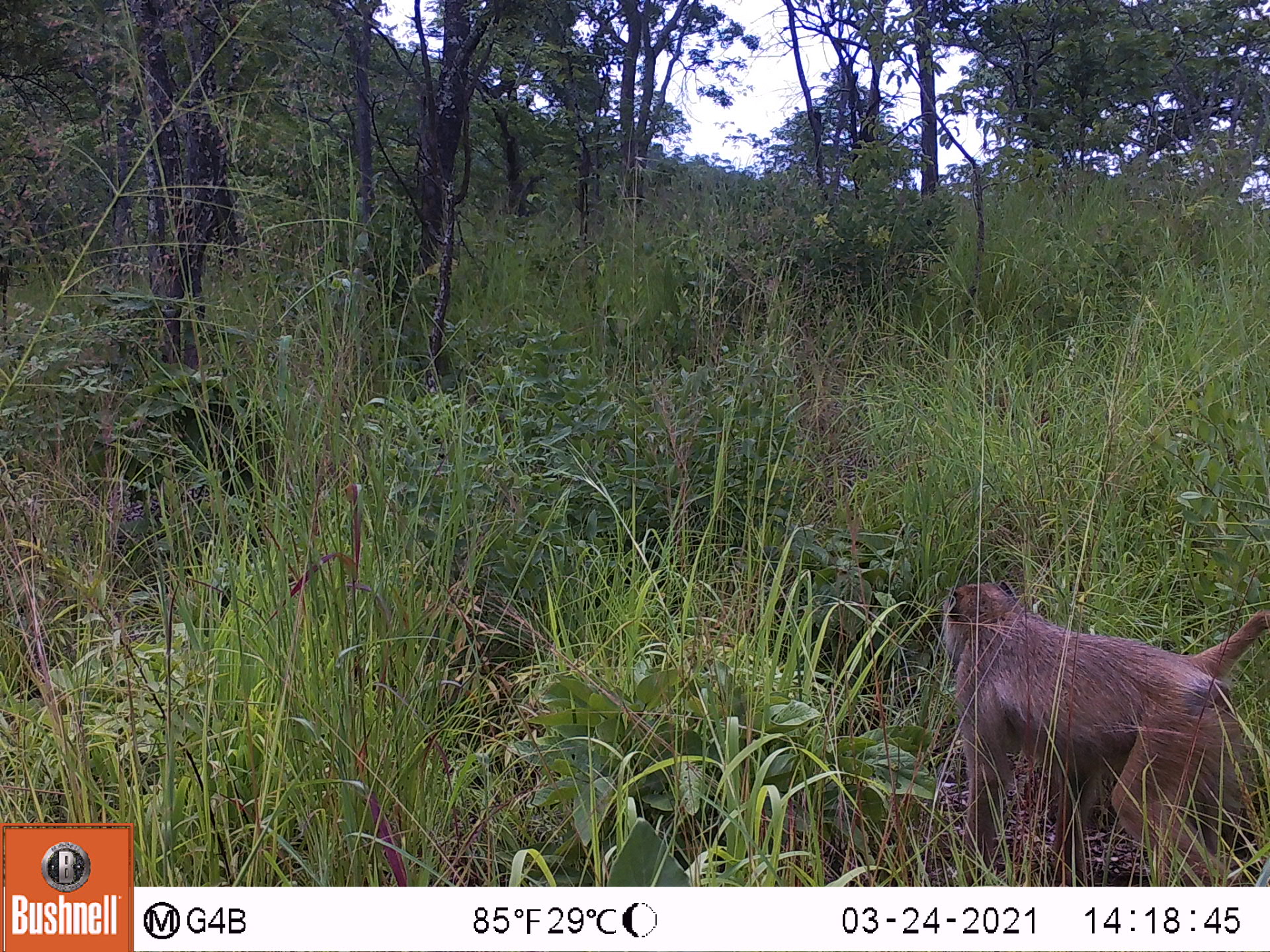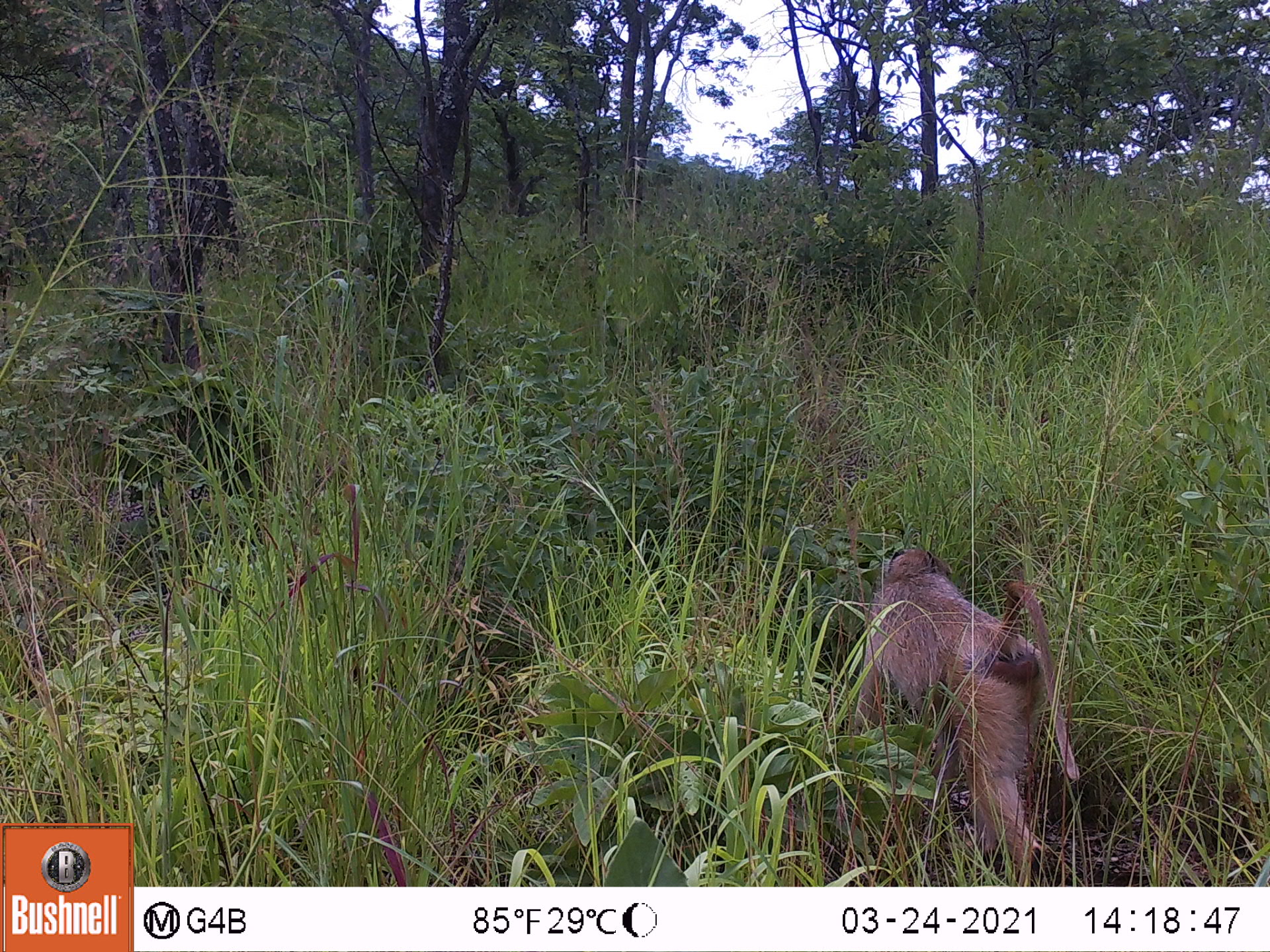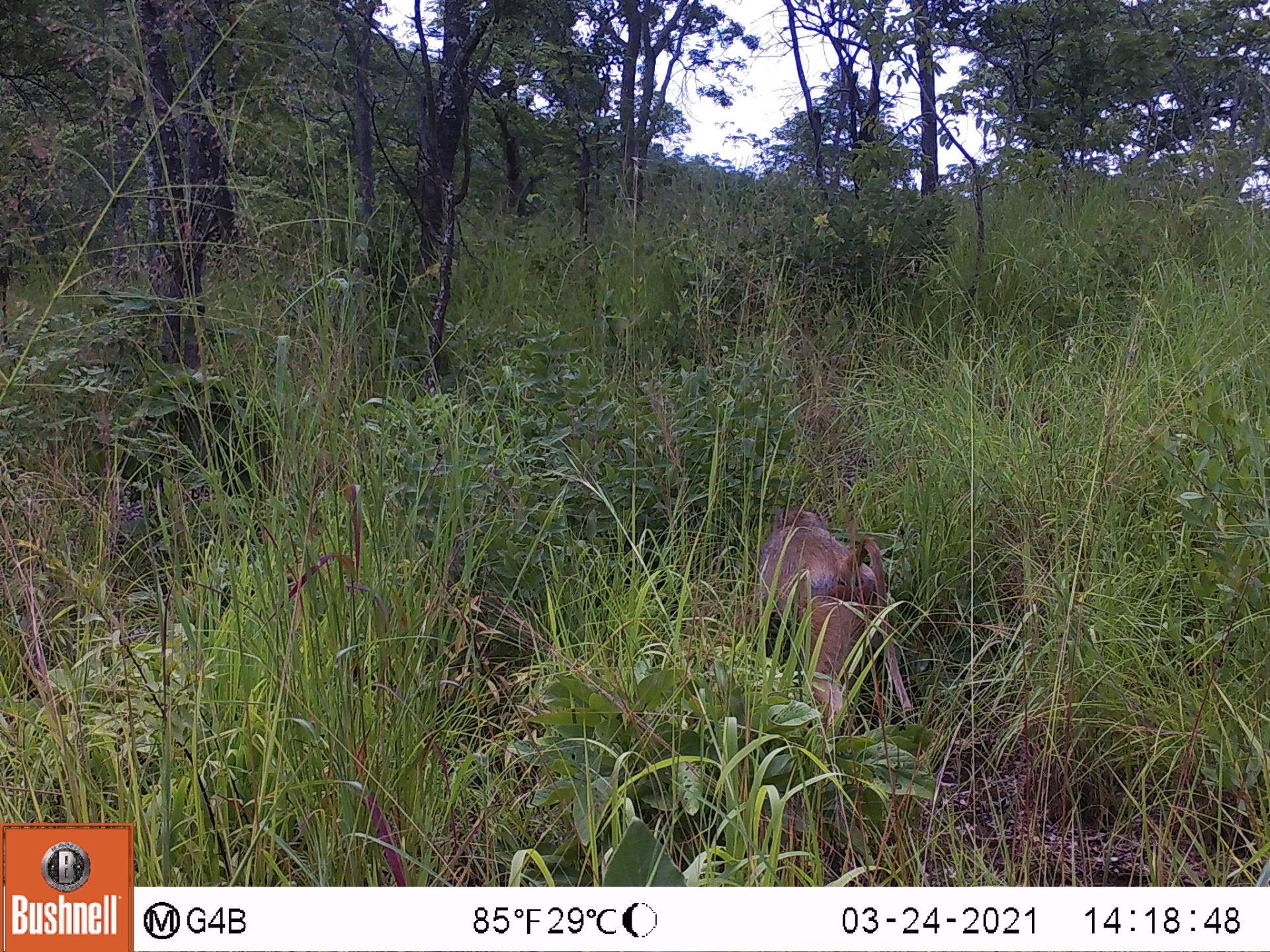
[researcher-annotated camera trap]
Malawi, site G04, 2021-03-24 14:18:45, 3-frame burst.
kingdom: Animalia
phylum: Chordata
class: Mammalia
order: Primates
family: Cercopithecidae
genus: Papio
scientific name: Papio cynocephalus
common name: yellow baboon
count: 1